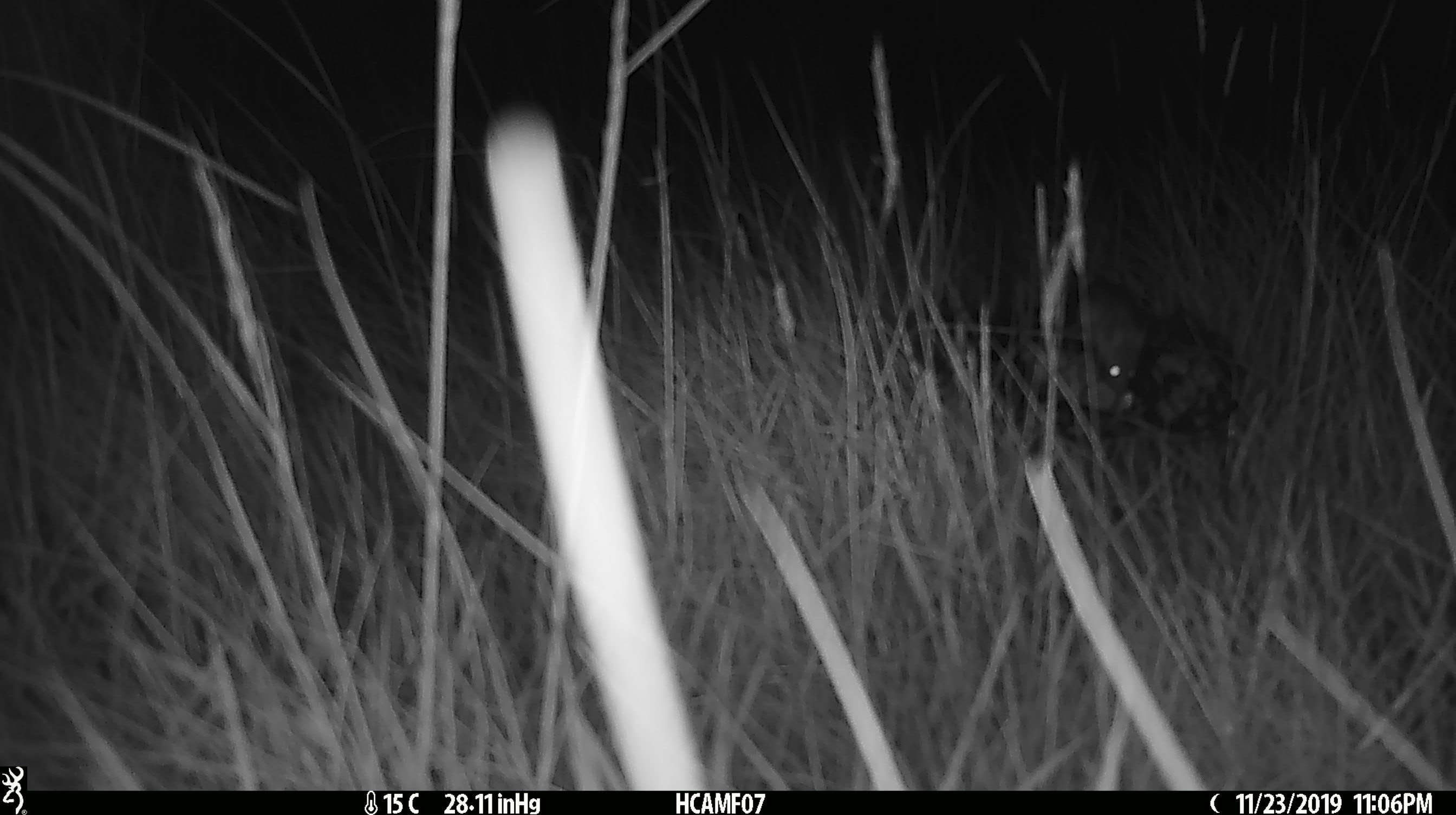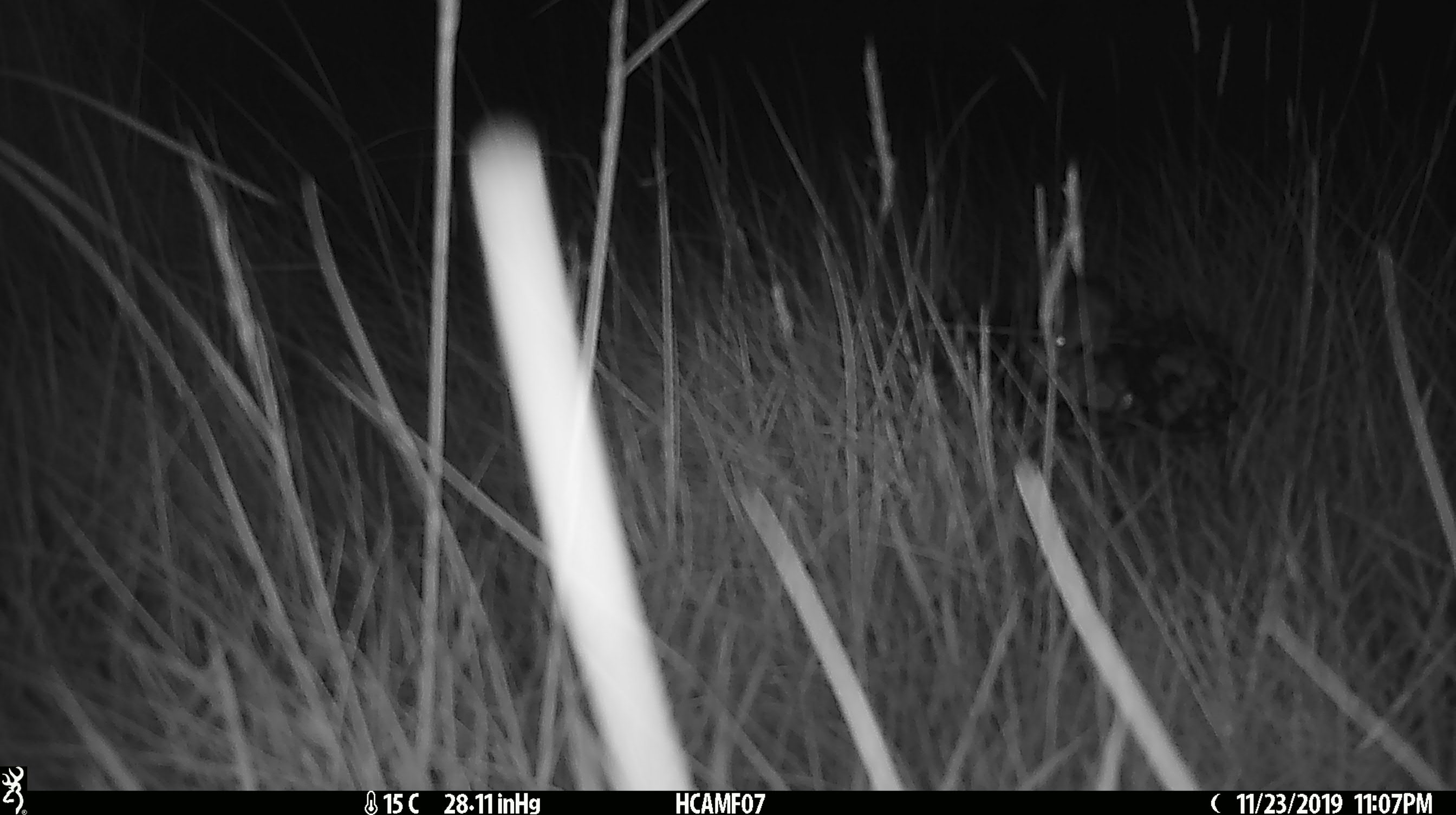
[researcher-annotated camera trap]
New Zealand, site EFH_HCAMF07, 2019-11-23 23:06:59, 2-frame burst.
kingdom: Animalia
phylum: Chordata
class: Mammalia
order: Rodentia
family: Muridae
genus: Mus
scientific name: Mus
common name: mouse